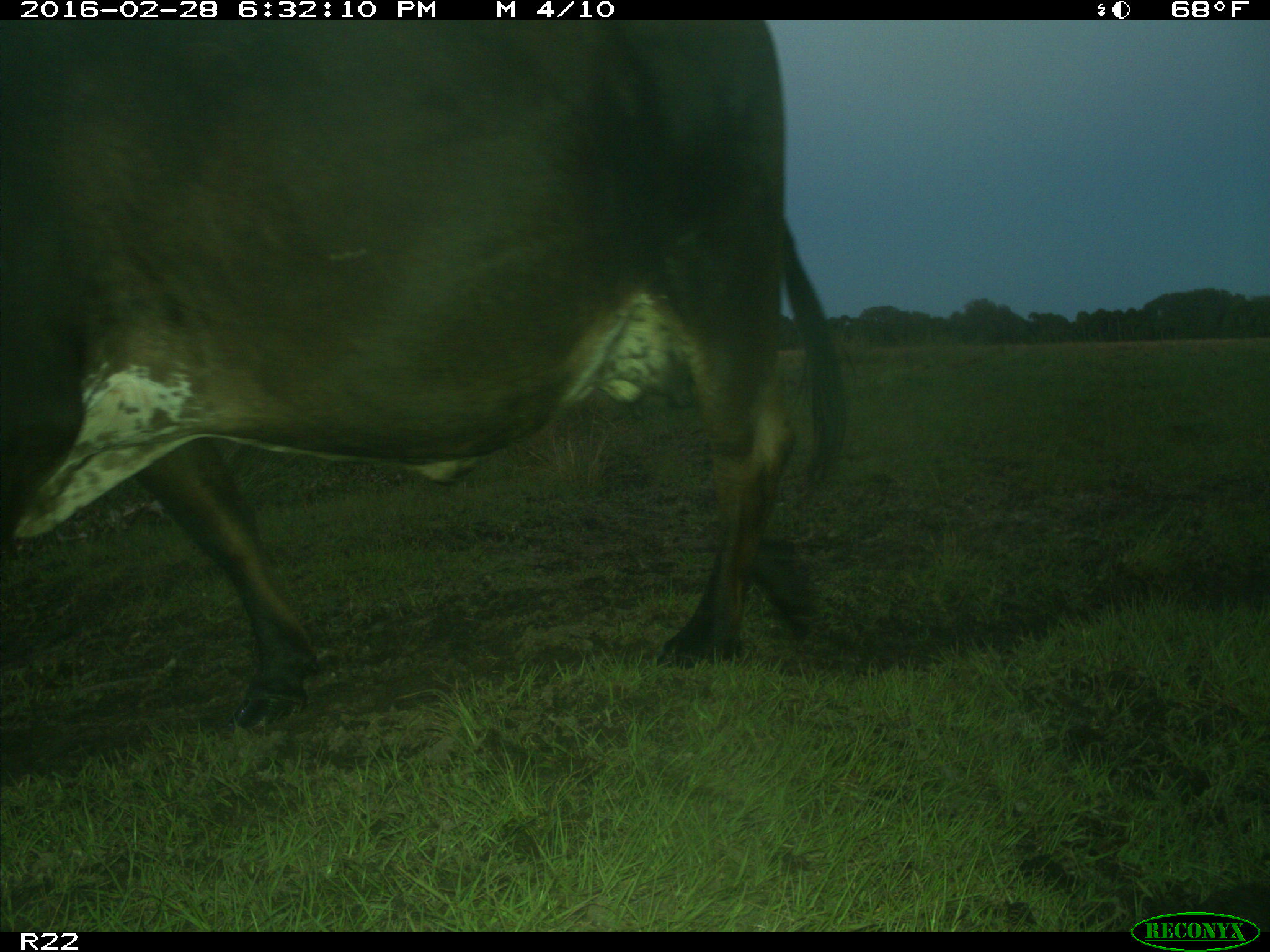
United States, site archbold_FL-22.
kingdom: Animalia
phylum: Chordata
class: Mammalia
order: Artiodactyla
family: Bovidae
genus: Bos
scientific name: Bos taurus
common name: domestic cow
Bos taurus (domestic cow).